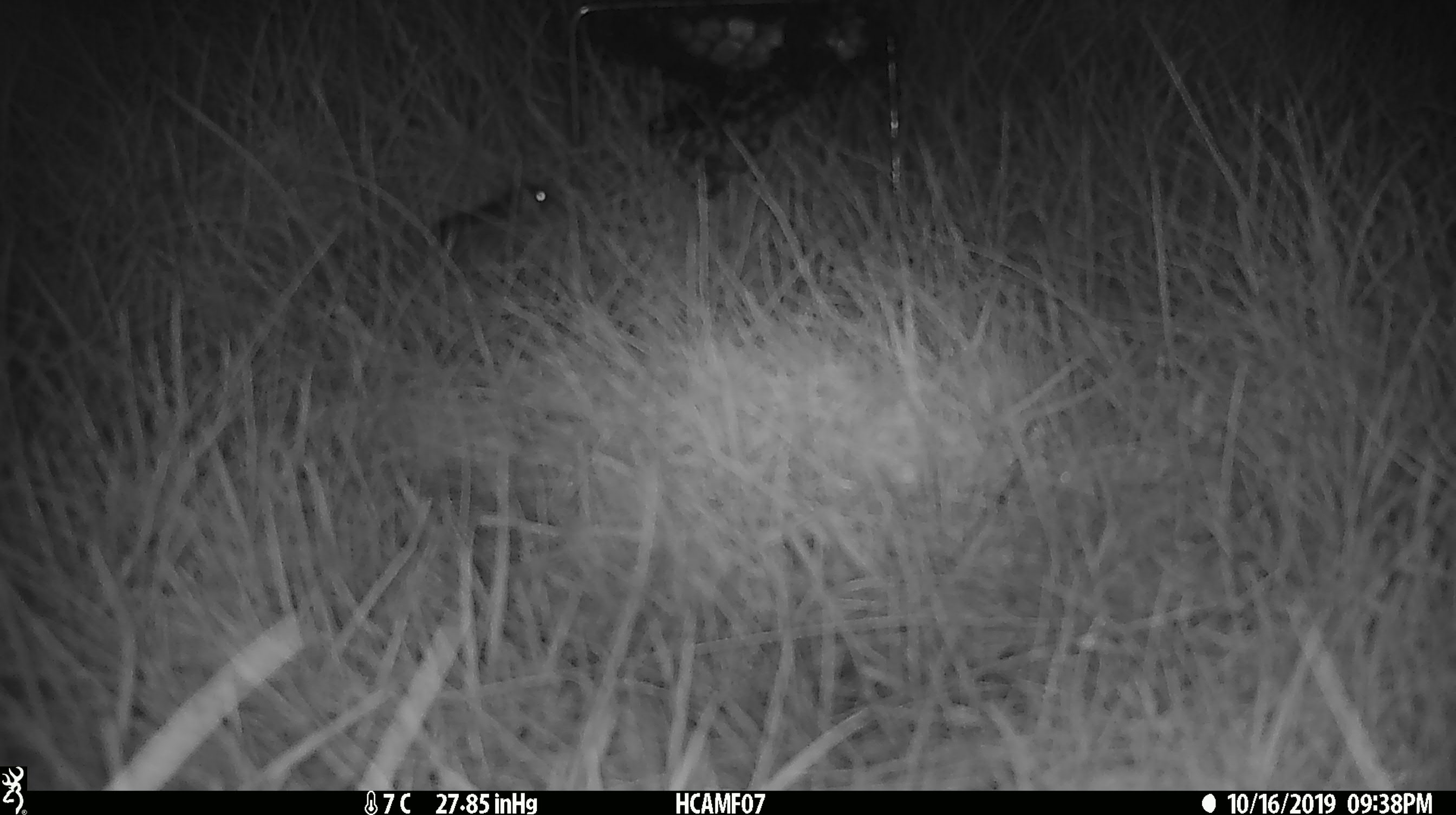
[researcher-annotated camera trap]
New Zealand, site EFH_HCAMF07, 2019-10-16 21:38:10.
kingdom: Animalia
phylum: Chordata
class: Mammalia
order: Rodentia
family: Muridae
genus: Mus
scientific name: Mus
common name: mouse